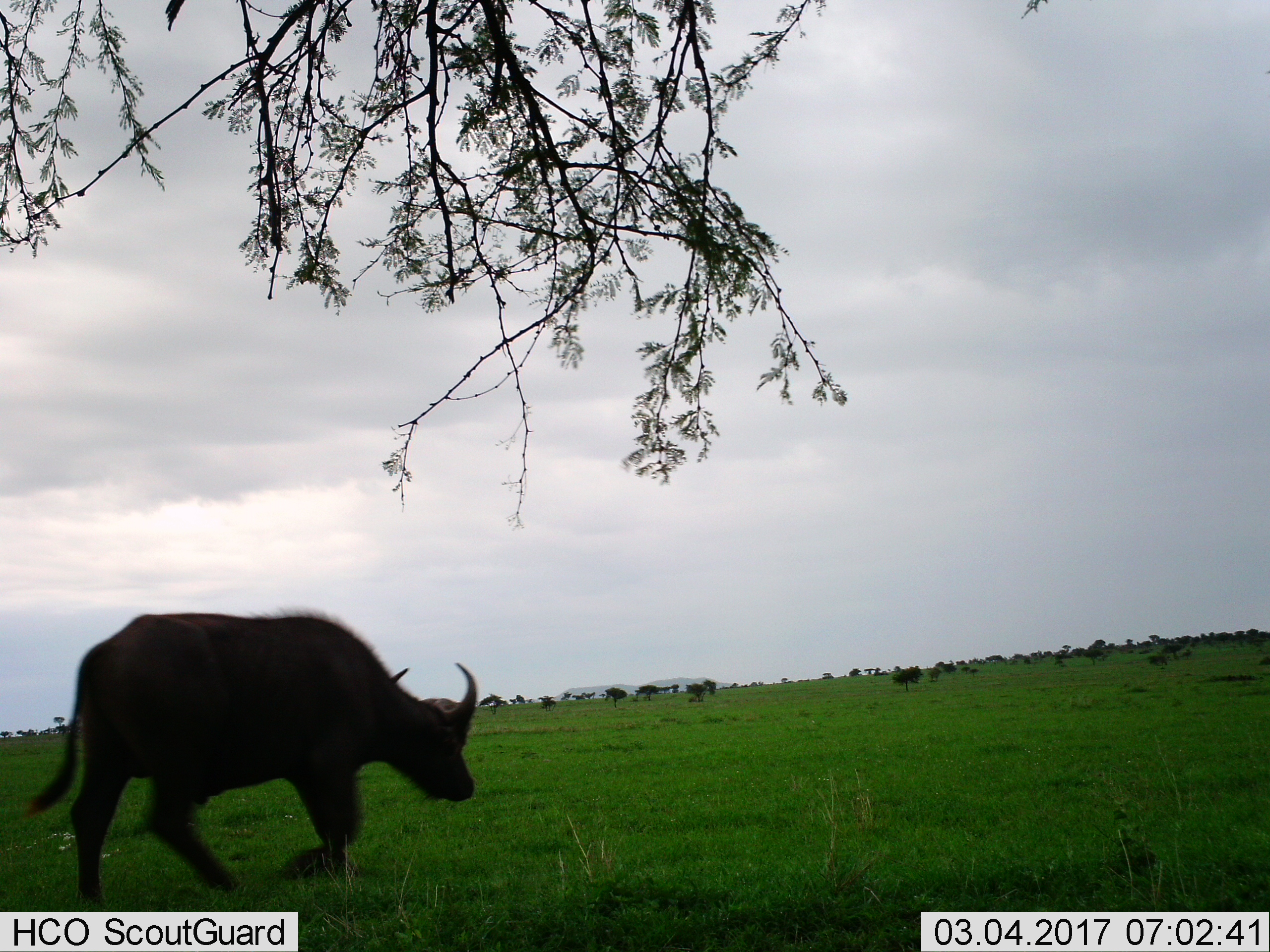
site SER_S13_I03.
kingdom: Animalia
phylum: Chordata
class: Mammalia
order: Artiodactyla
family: Bovidae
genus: Syncerus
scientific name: Syncerus caffer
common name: african buffalo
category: buffalo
Buffalo (african buffalo) (Syncerus caffer), count 1. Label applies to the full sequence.